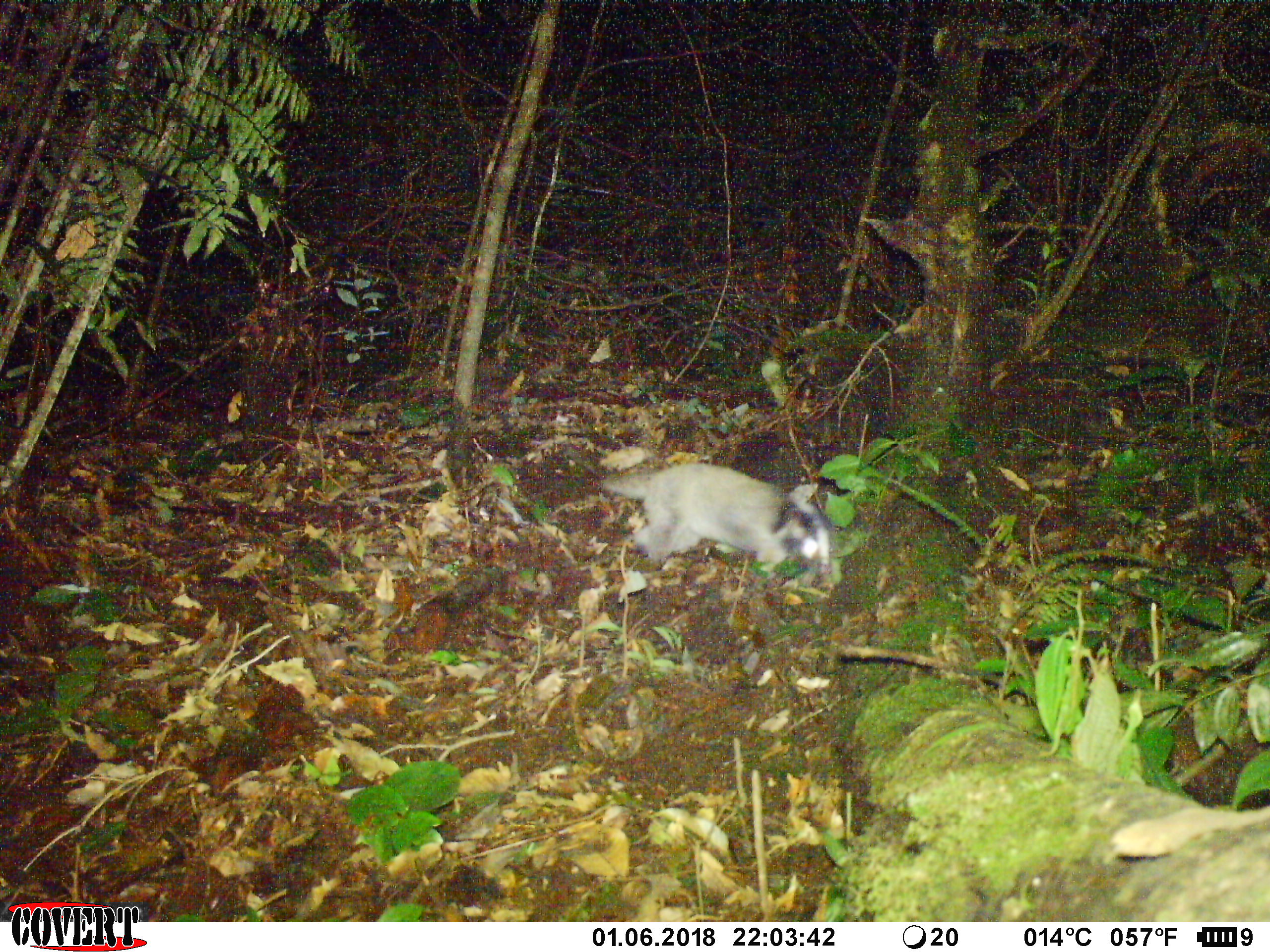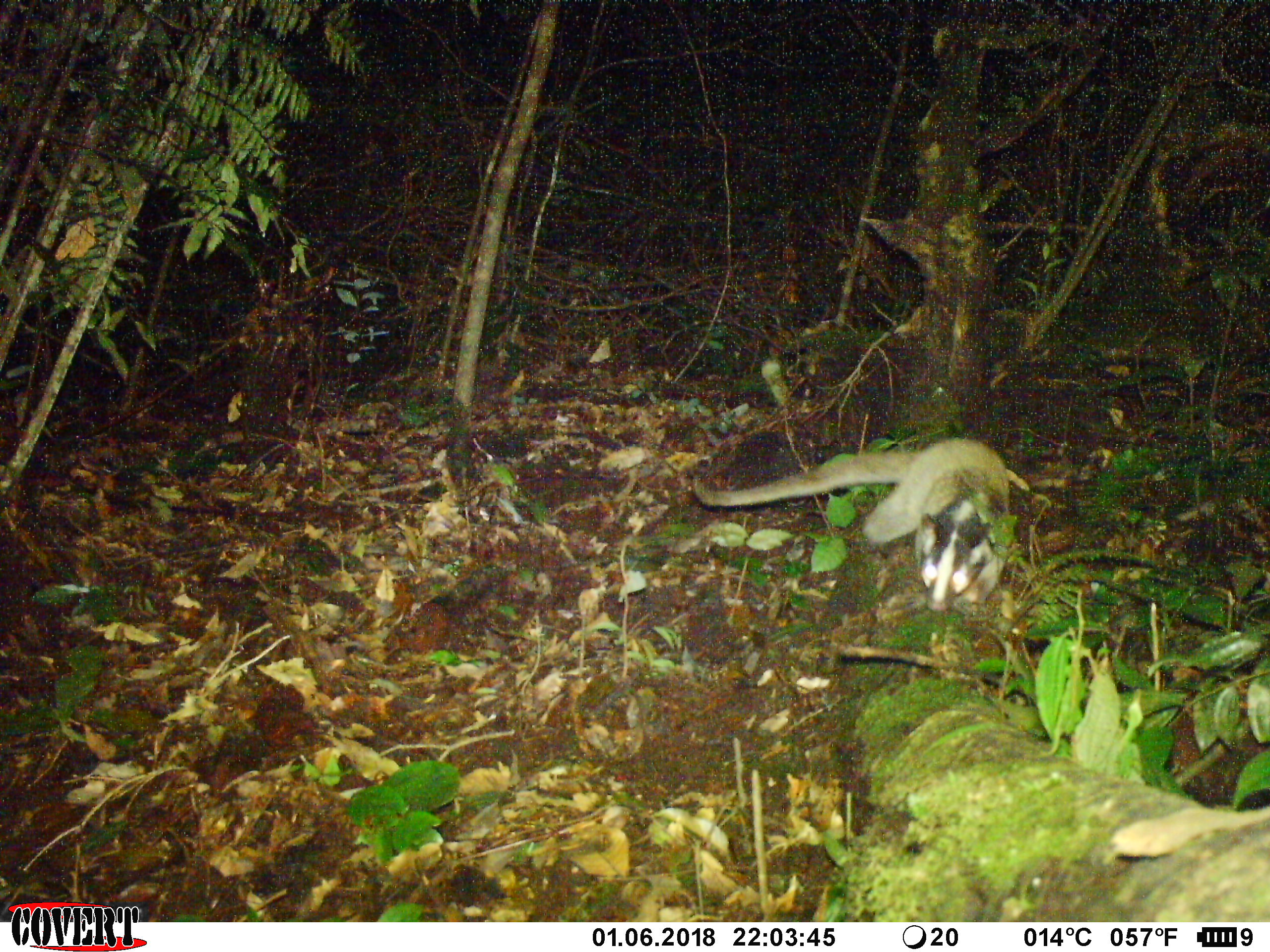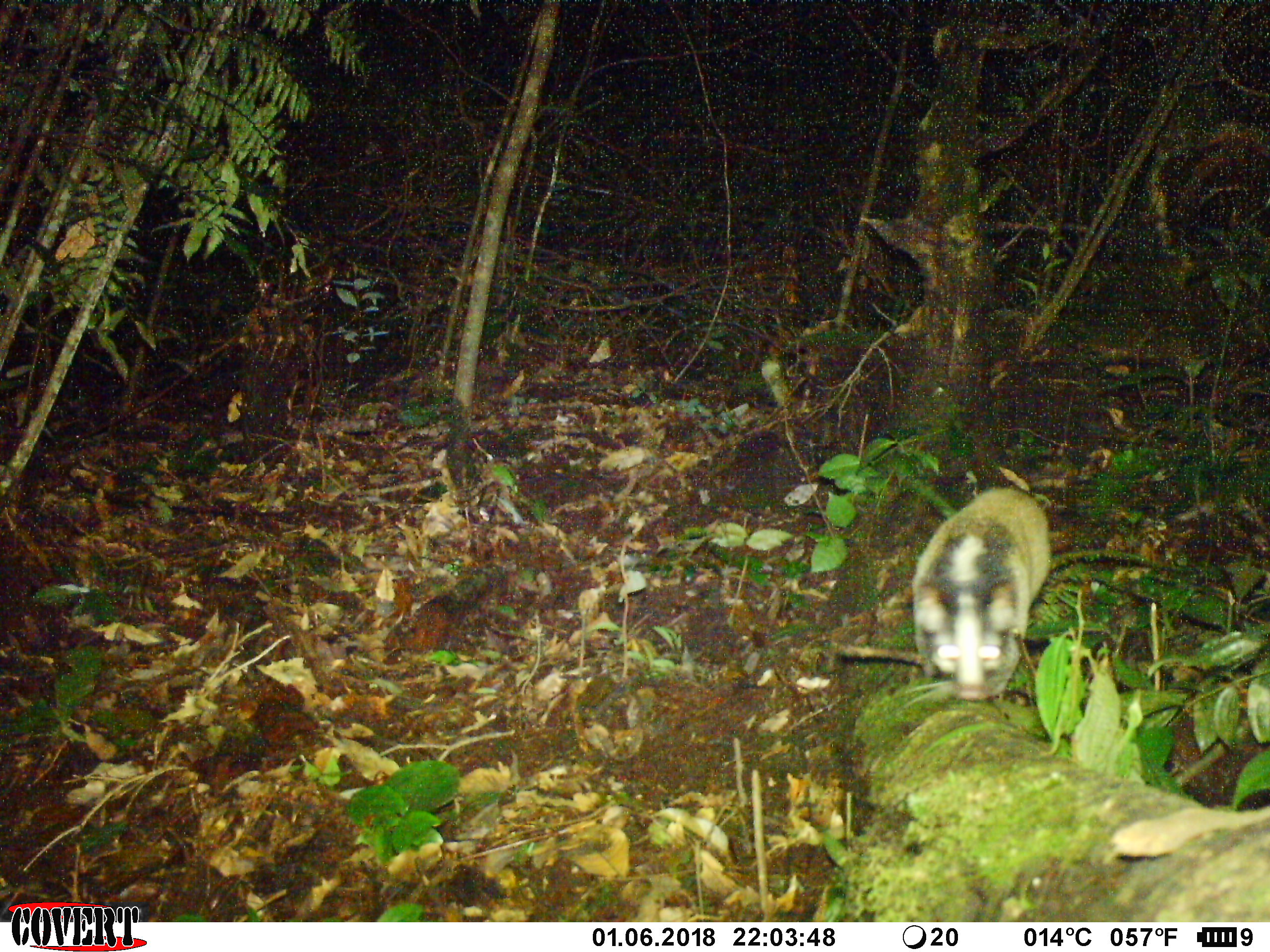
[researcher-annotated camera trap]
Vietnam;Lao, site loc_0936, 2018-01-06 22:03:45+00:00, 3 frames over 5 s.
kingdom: Animalia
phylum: Chordata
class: Mammalia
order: Carnivora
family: Viverridae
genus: Paguma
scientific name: Paguma larvata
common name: masked palm civet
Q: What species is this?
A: Masked palm civet (Paguma larvata).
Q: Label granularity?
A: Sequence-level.